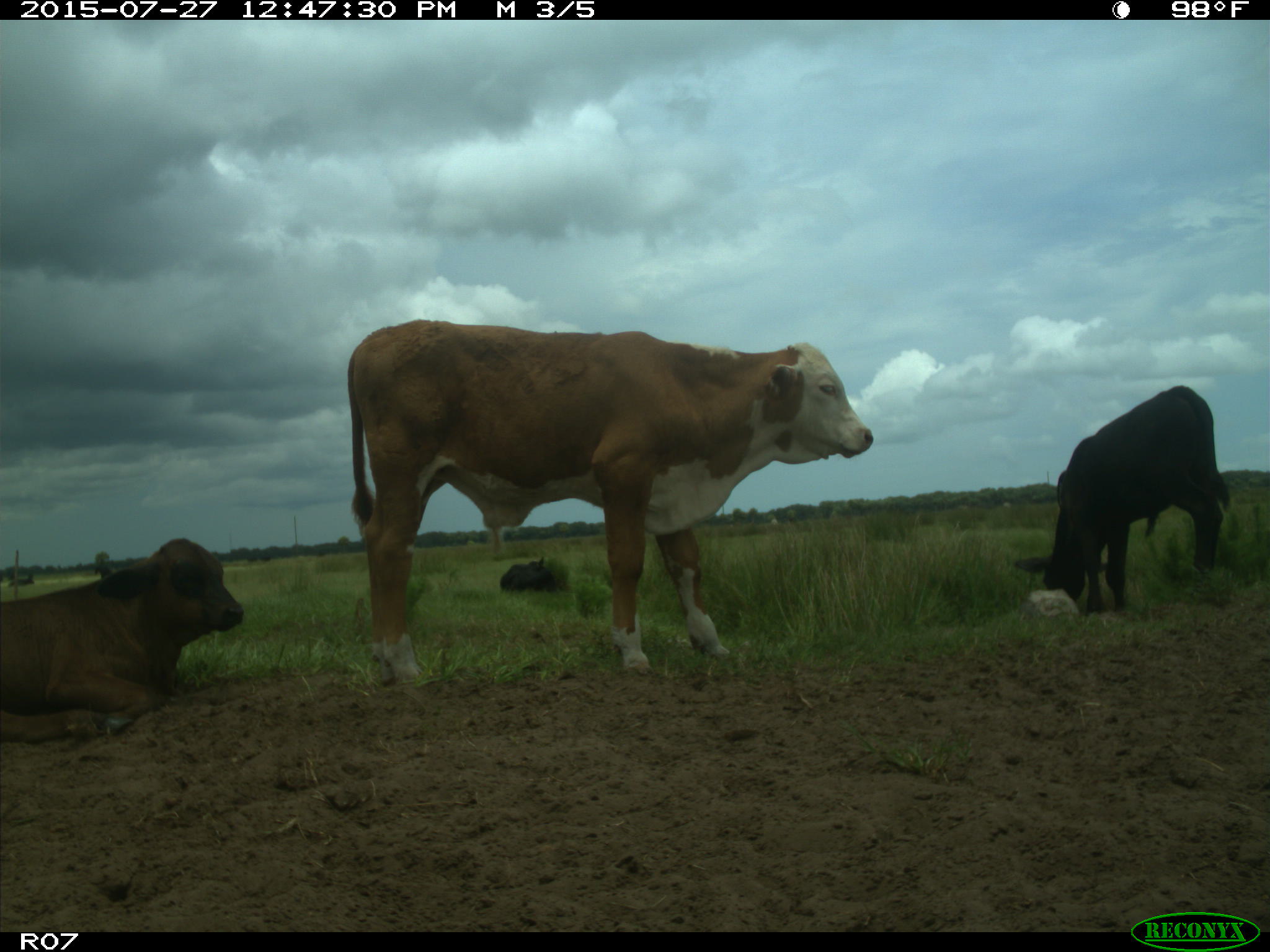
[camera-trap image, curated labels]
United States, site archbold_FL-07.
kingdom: Animalia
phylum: Chordata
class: Mammalia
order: Artiodactyla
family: Bovidae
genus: Bos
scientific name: Bos taurus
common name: domestic cow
Bos taurus (domestic cow).